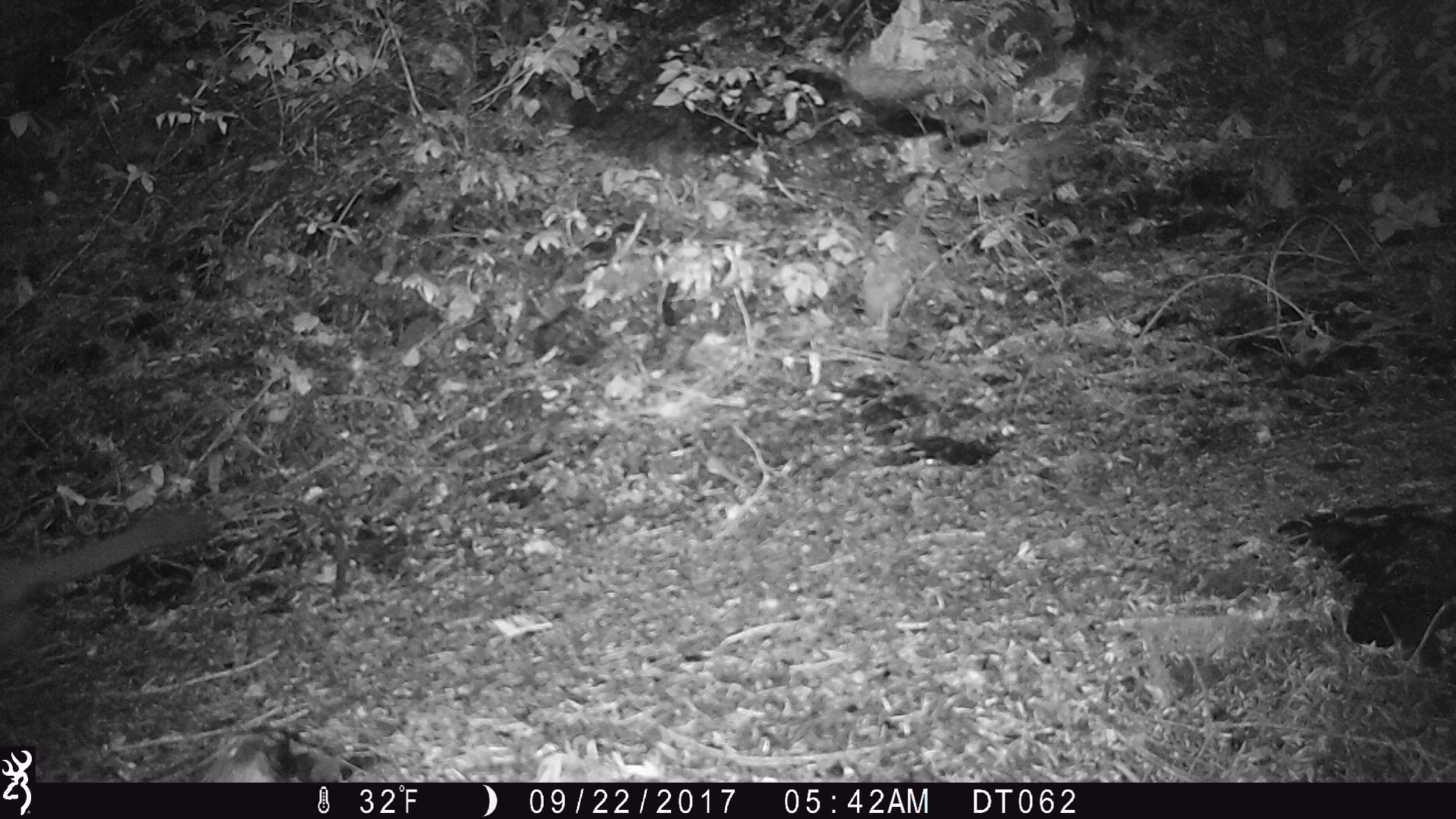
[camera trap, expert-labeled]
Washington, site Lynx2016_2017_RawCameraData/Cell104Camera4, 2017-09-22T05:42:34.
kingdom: Animalia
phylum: Chordata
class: Mammalia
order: Carnivora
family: Mustelidae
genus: Martes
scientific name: Martes americana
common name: american marten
Martes americana (american marten). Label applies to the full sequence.